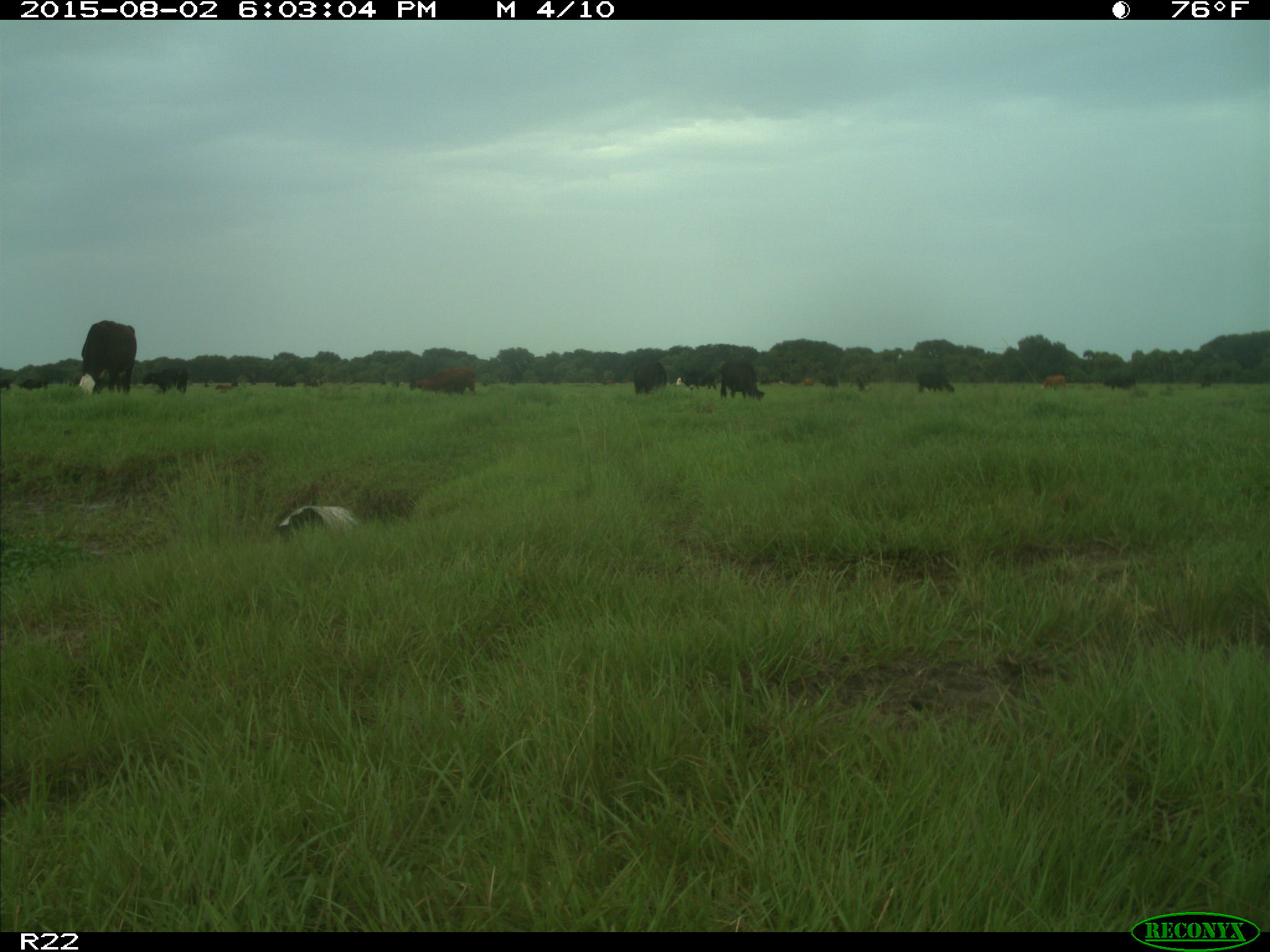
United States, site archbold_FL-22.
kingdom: Animalia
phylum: Chordata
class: Mammalia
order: Artiodactyla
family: Bovidae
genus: Bos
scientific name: Bos taurus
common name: domestic cow